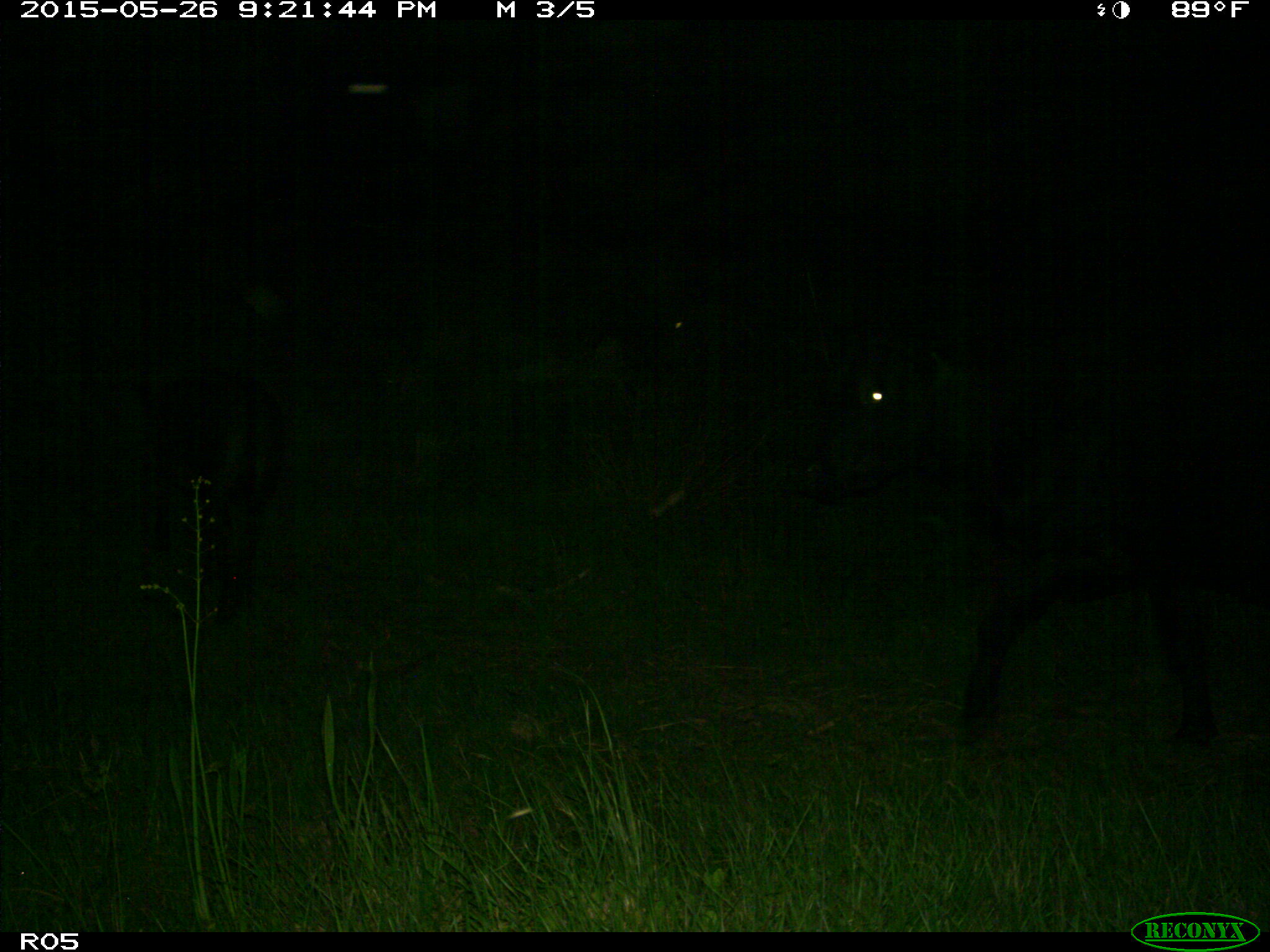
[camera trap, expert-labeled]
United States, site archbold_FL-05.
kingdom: Animalia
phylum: Chordata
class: Mammalia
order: Artiodactyla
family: Bovidae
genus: Bos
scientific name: Bos taurus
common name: domestic cow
Bos taurus (domestic cow).